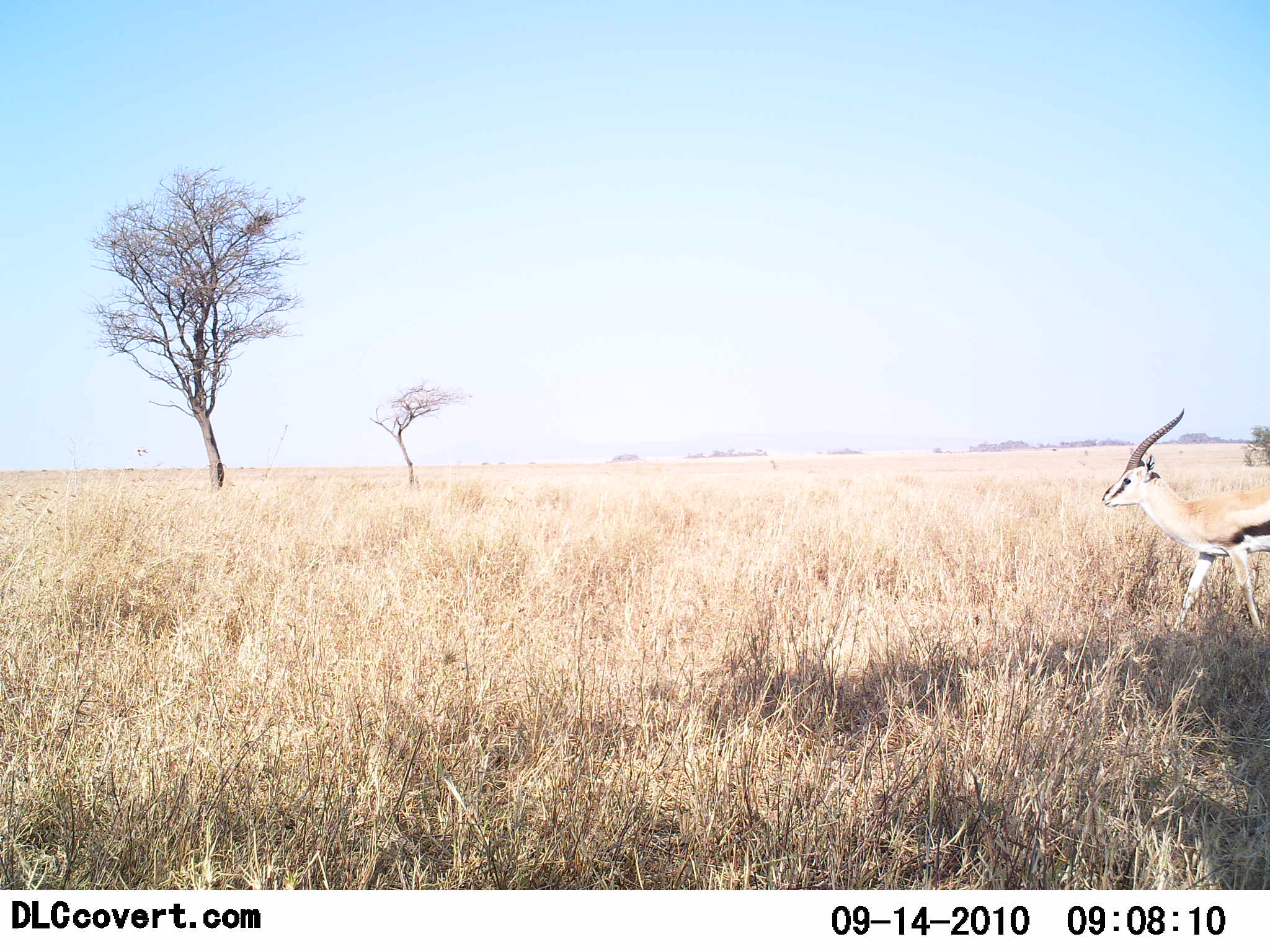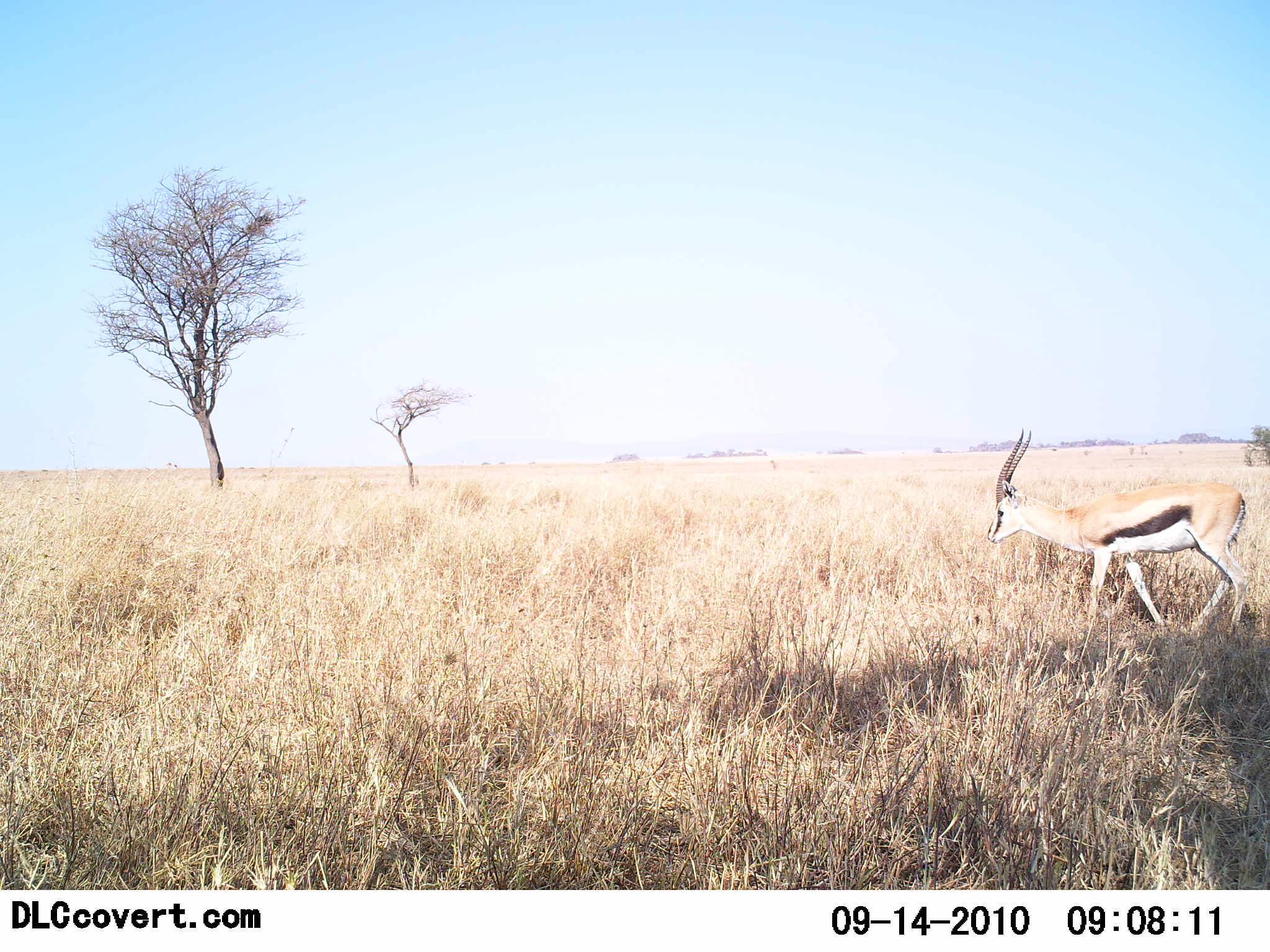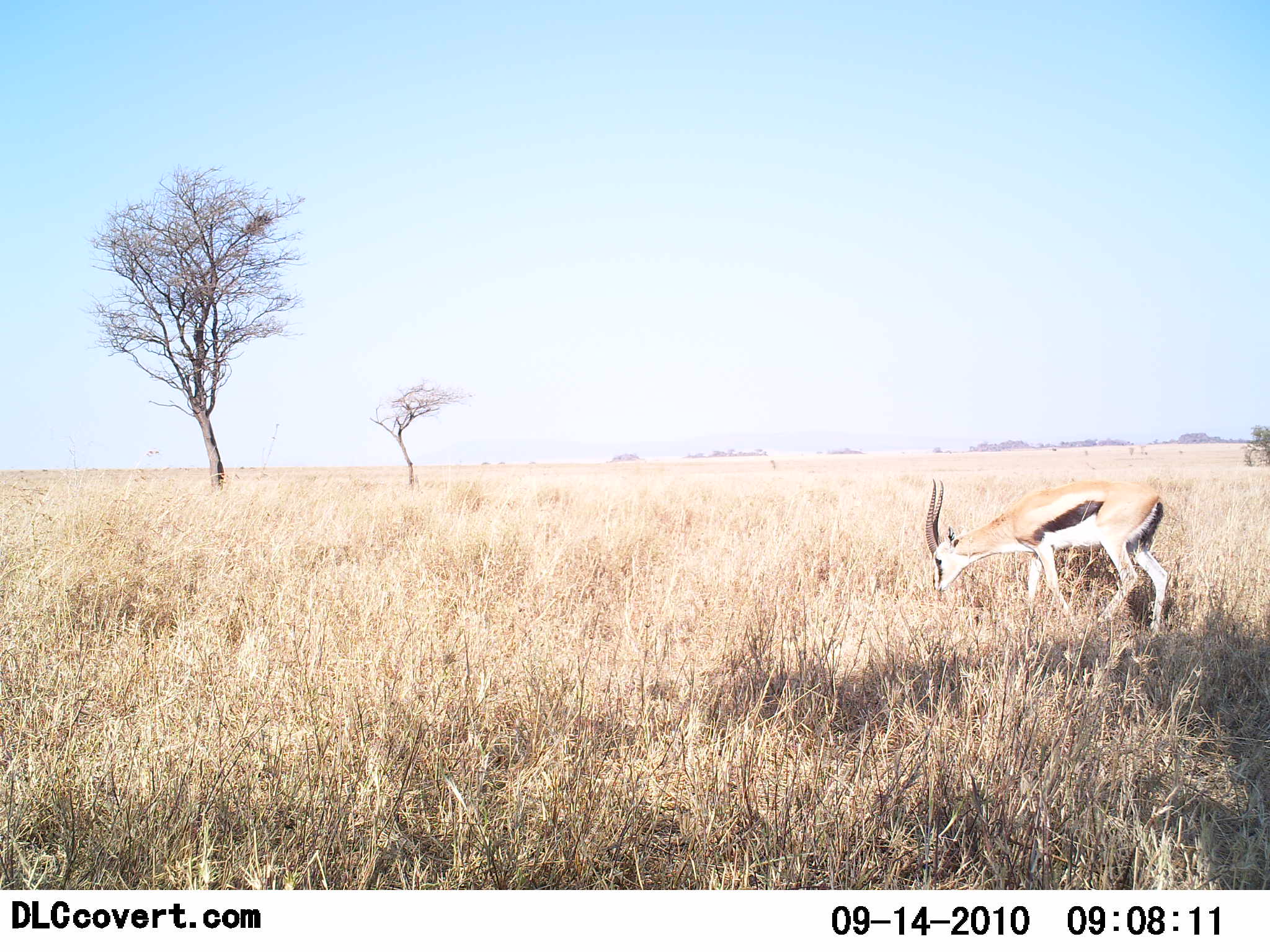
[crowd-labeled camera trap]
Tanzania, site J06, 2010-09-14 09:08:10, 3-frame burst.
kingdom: Animalia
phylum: Chordata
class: Mammalia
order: Artiodactyla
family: Bovidae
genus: Eudorcas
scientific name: Eudorcas thomsonii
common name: thomson's gazelle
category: gazellethomsons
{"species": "gazellethomsons (thomson's gazelle) (Eudorcas thomsonii)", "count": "1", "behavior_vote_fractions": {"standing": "0%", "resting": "0%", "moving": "79%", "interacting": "0%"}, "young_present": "0%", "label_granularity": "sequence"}